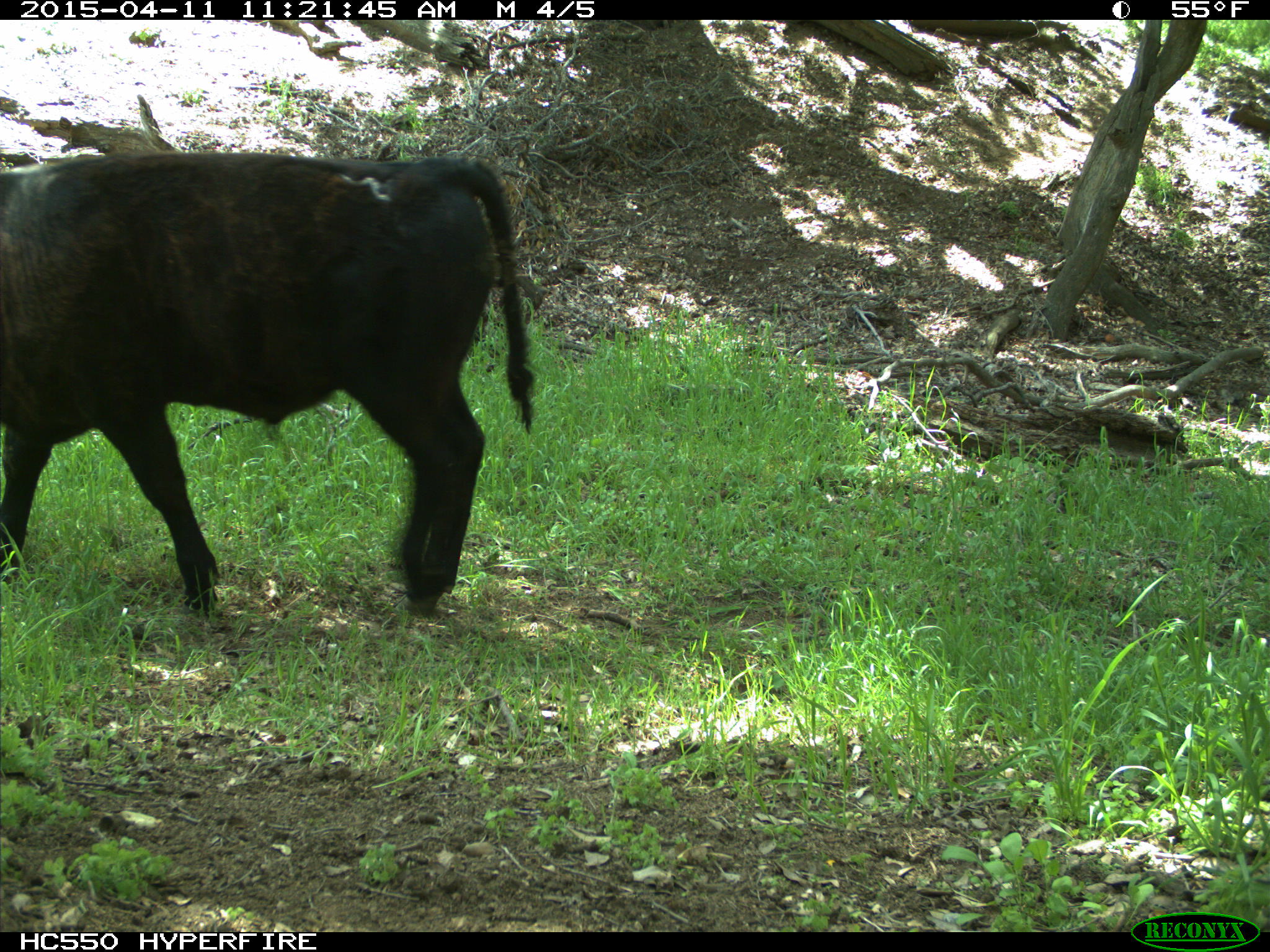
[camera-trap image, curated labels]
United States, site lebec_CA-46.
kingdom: Animalia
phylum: Chordata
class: Mammalia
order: Artiodactyla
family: Bovidae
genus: Bos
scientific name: Bos taurus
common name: domestic cow